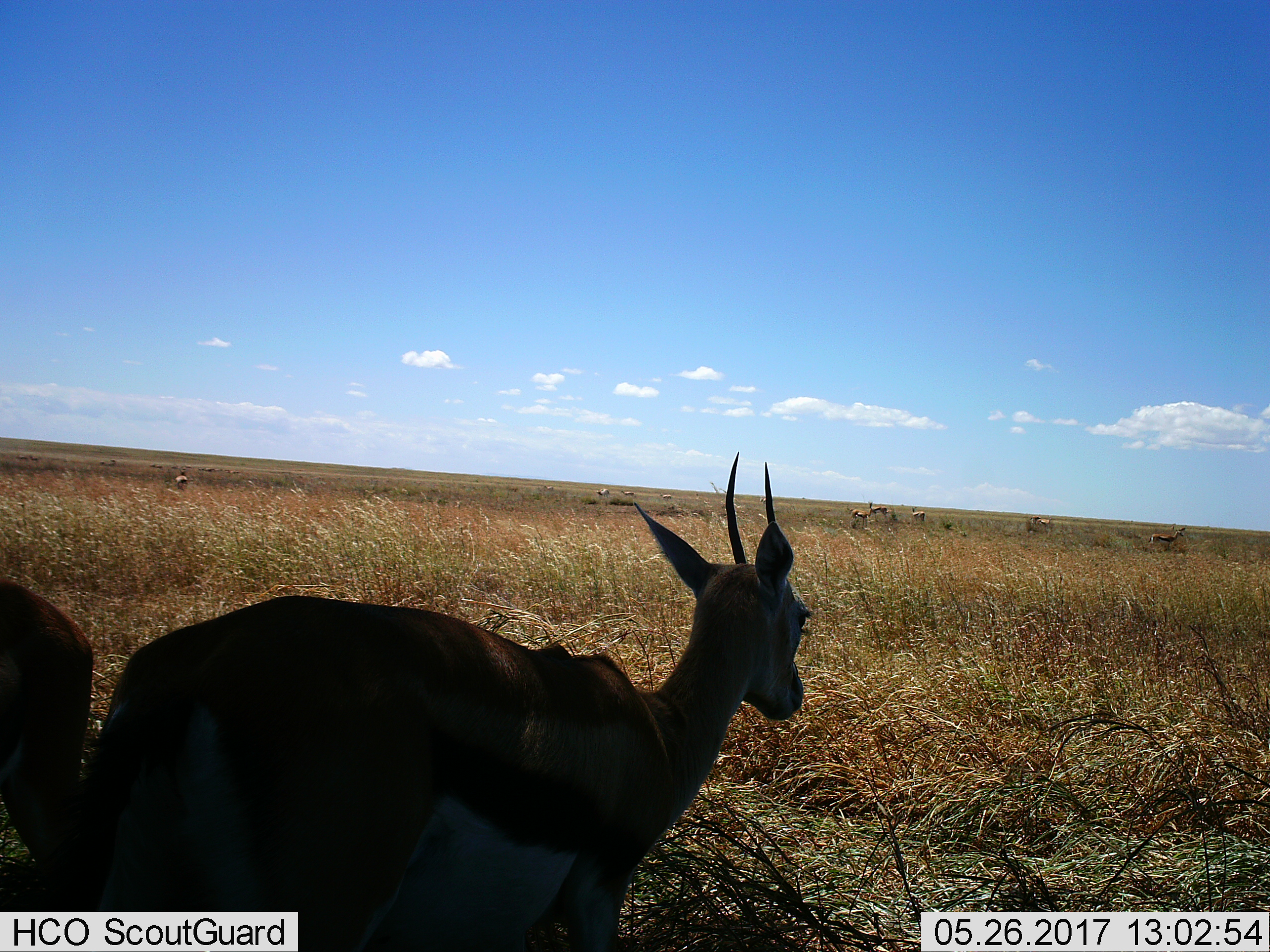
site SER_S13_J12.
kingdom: Animalia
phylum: Chordata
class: Mammalia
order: Artiodactyla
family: Bovidae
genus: Eudorcas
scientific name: Eudorcas thomsonii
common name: thomson's gazelle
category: gazellethomsons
Gazellethomsons (thomson's gazelle) (Eudorcas thomsonii), count 8. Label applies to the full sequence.